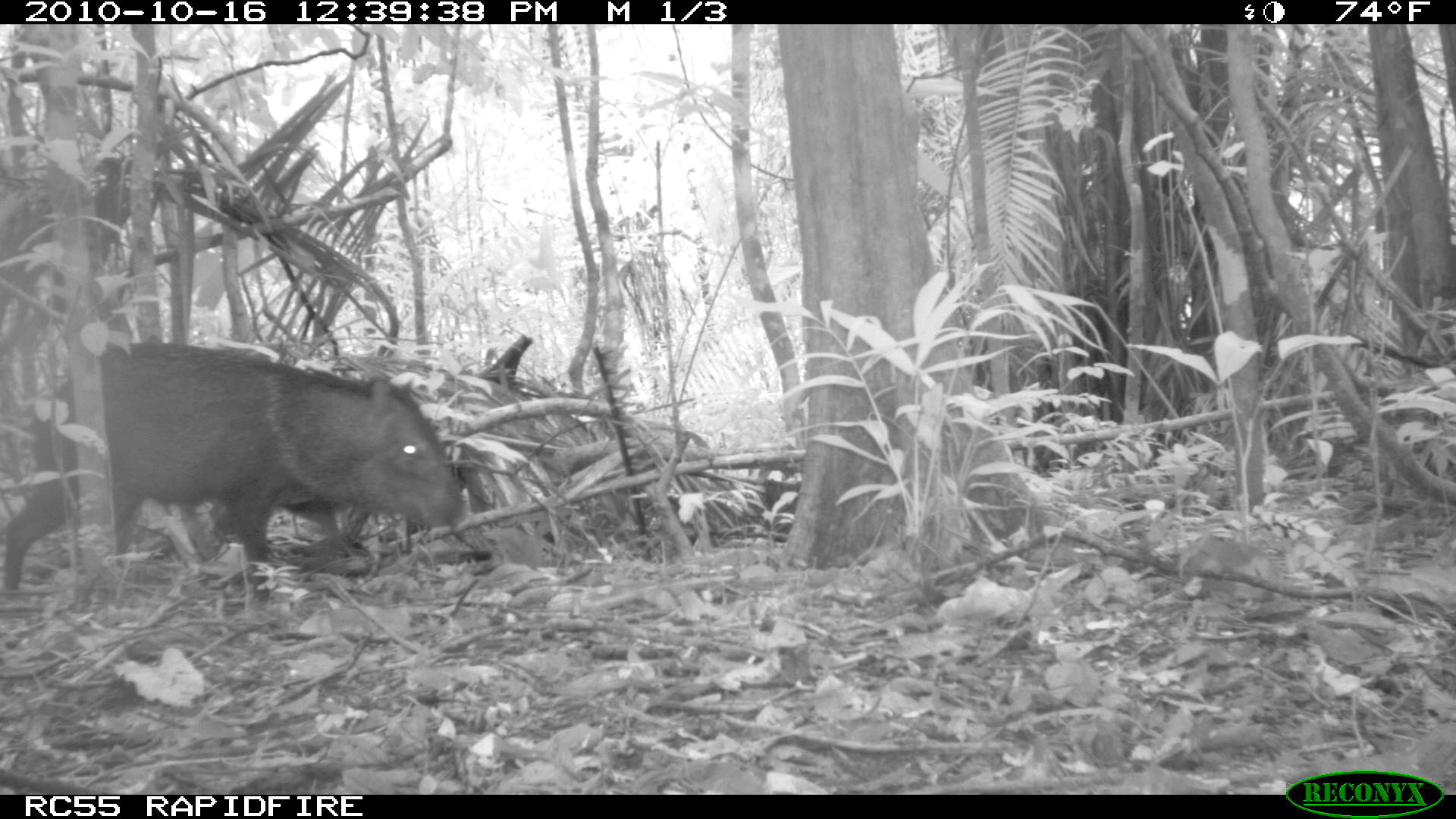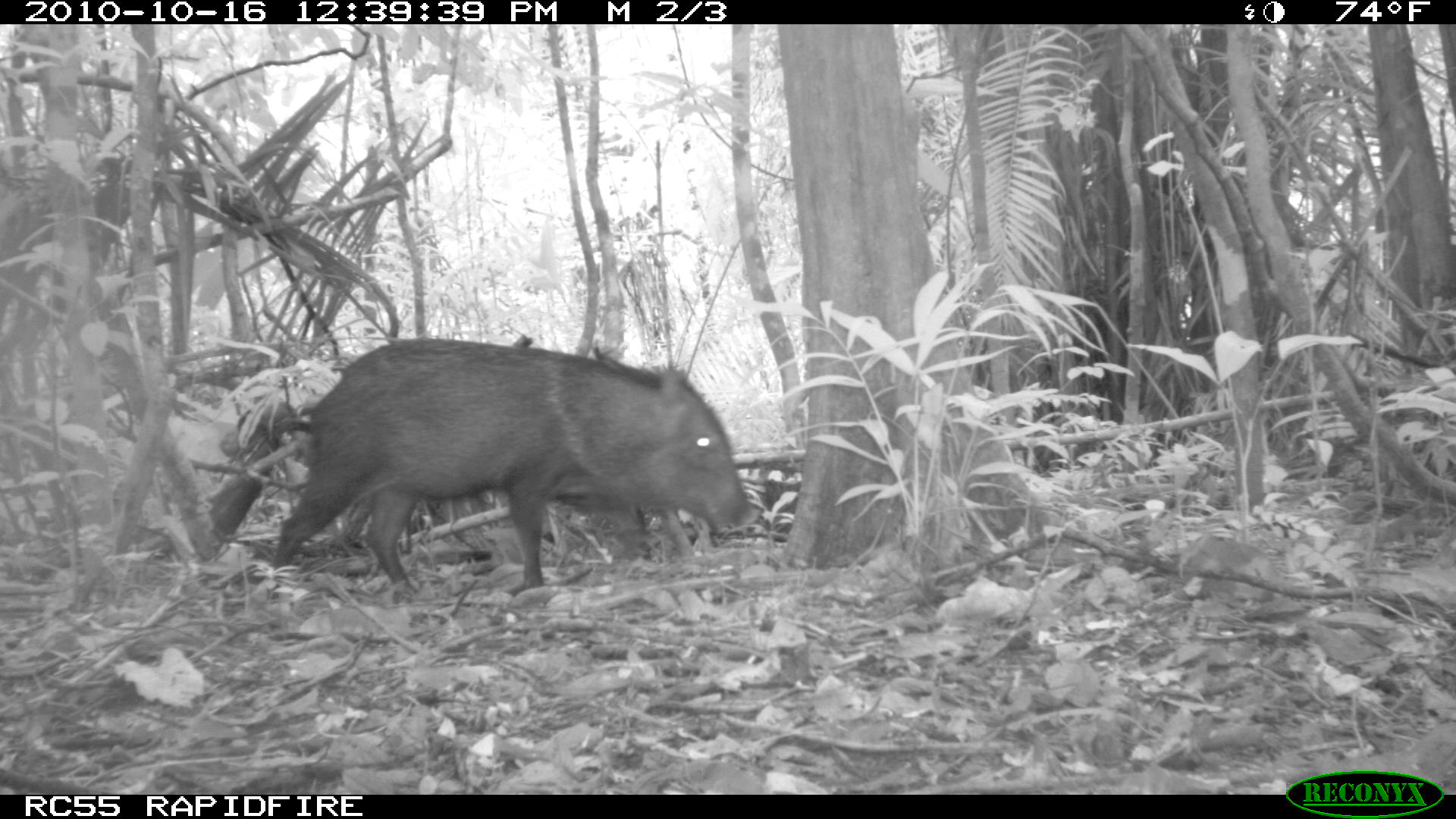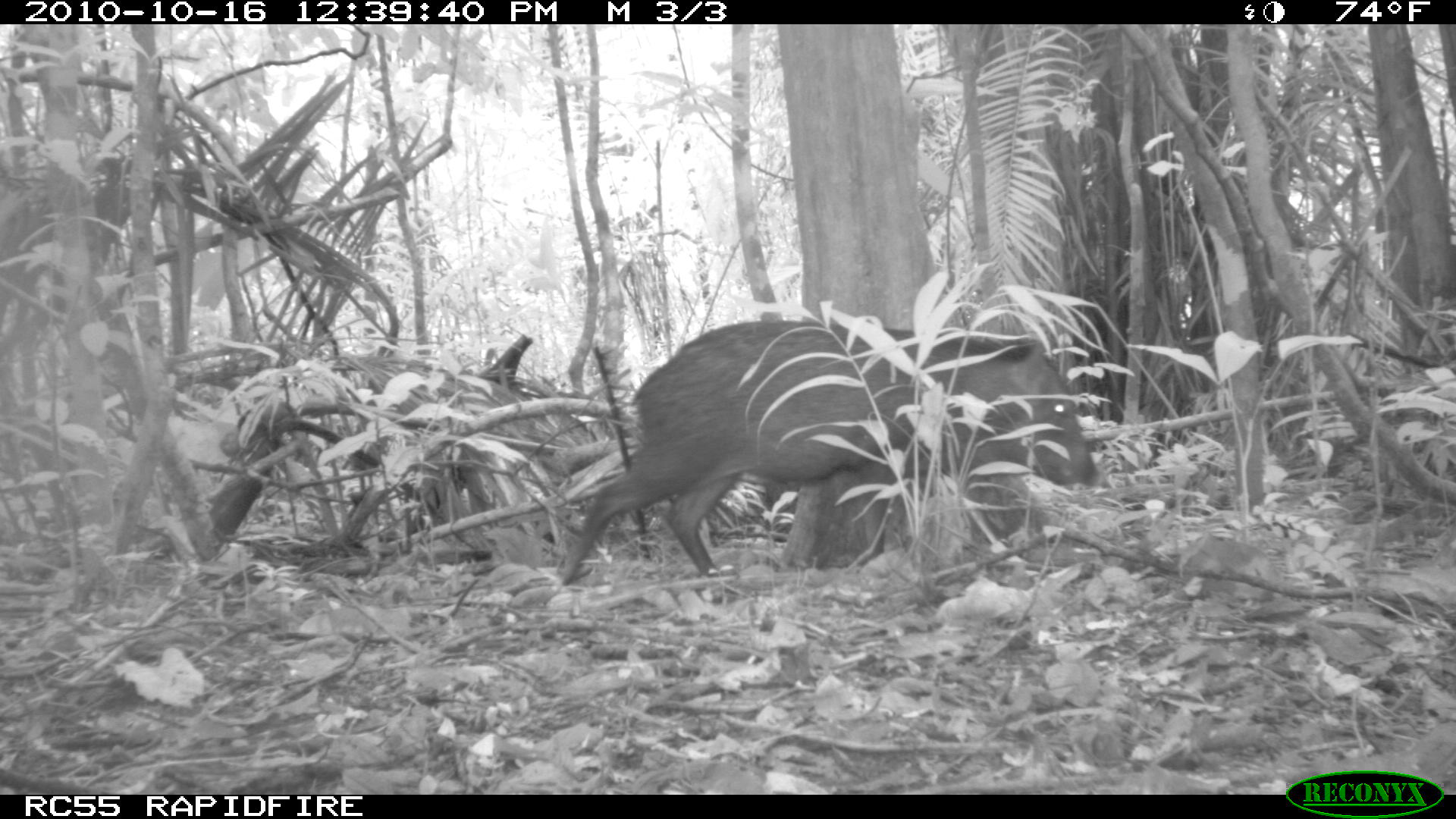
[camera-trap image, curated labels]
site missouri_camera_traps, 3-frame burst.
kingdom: Animalia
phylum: Chordata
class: Mammalia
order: Artiodactyla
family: Tayassuidae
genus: Pecari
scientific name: Pecari tajacu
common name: collared peccary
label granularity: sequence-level